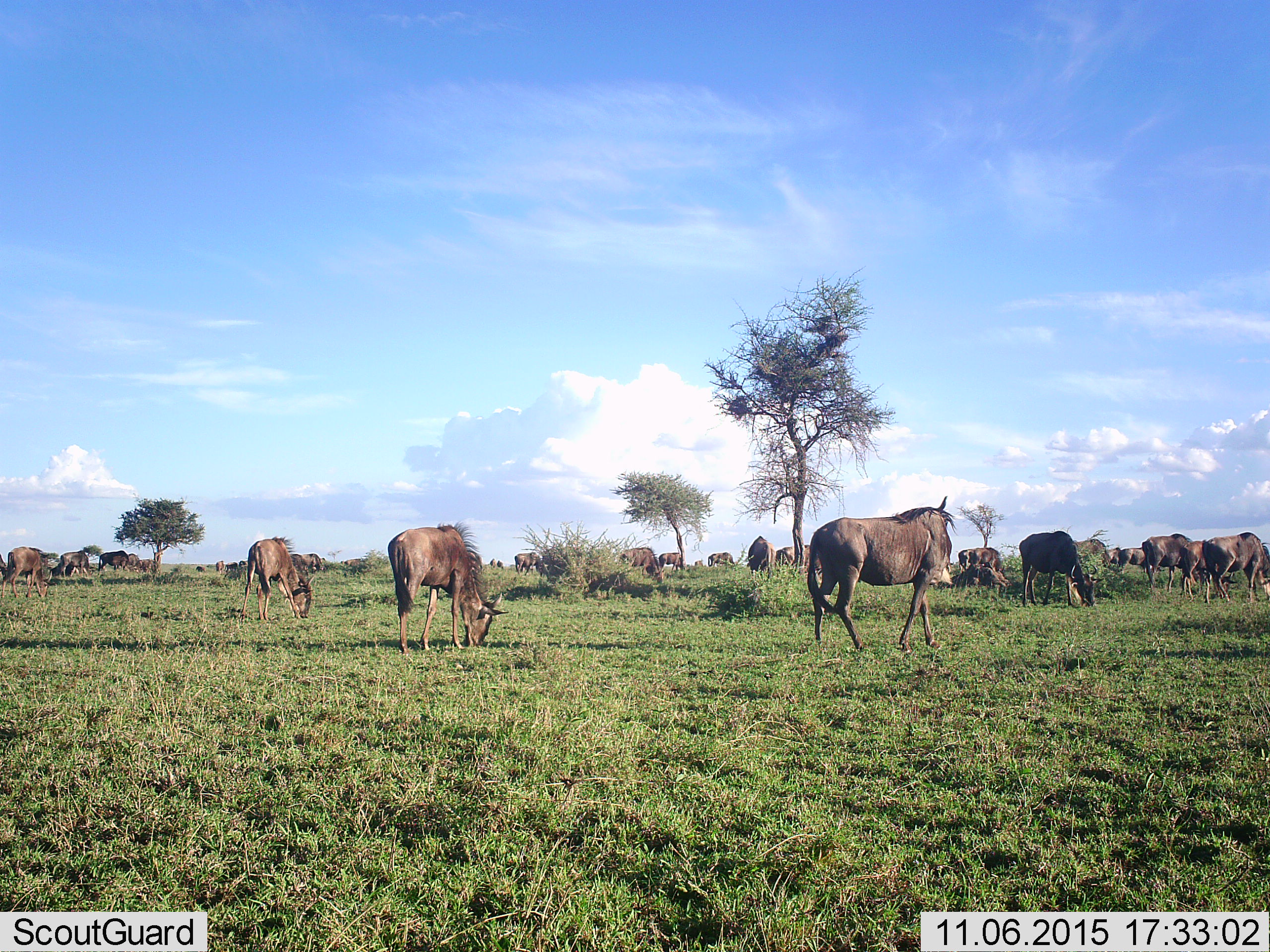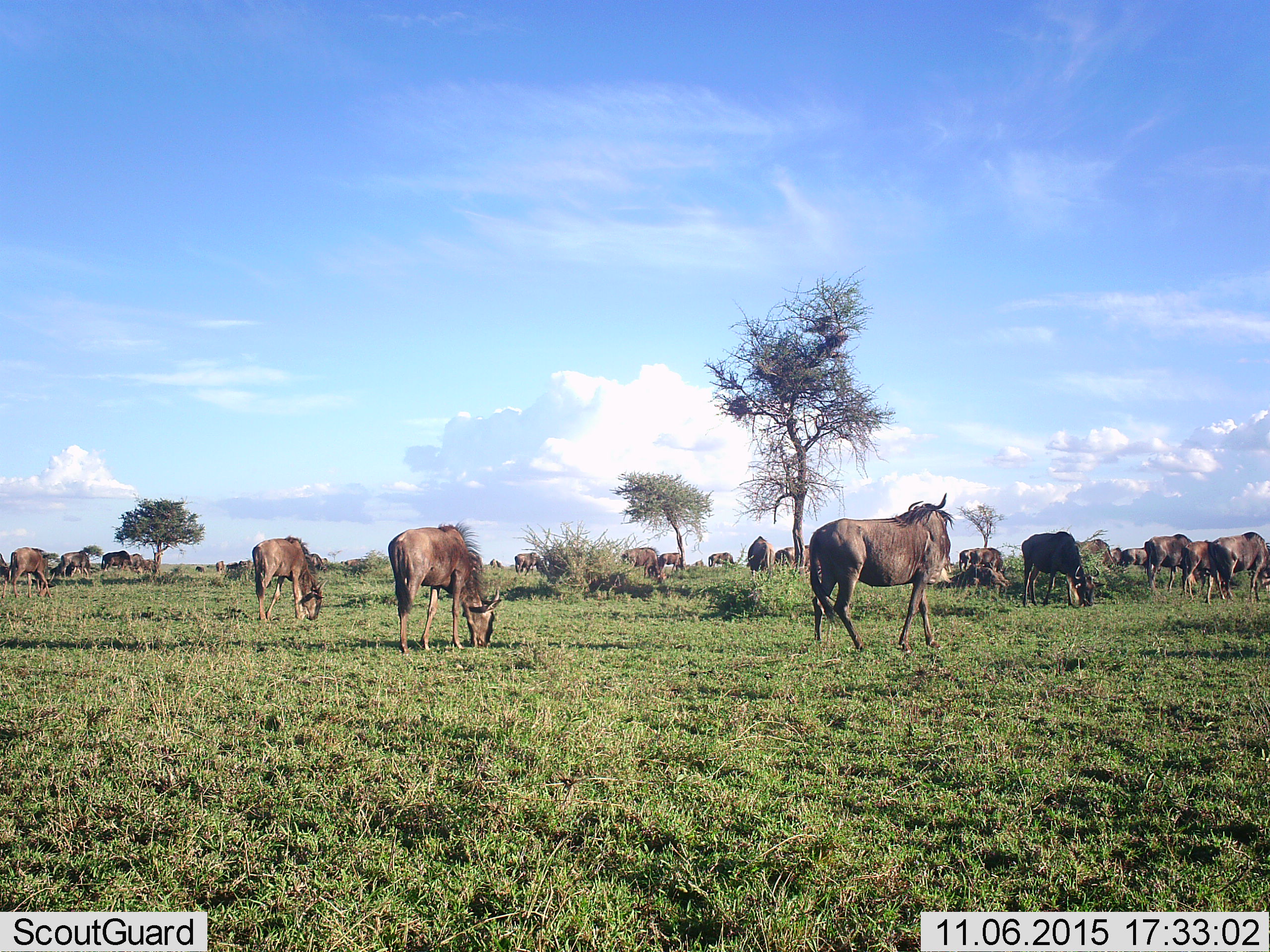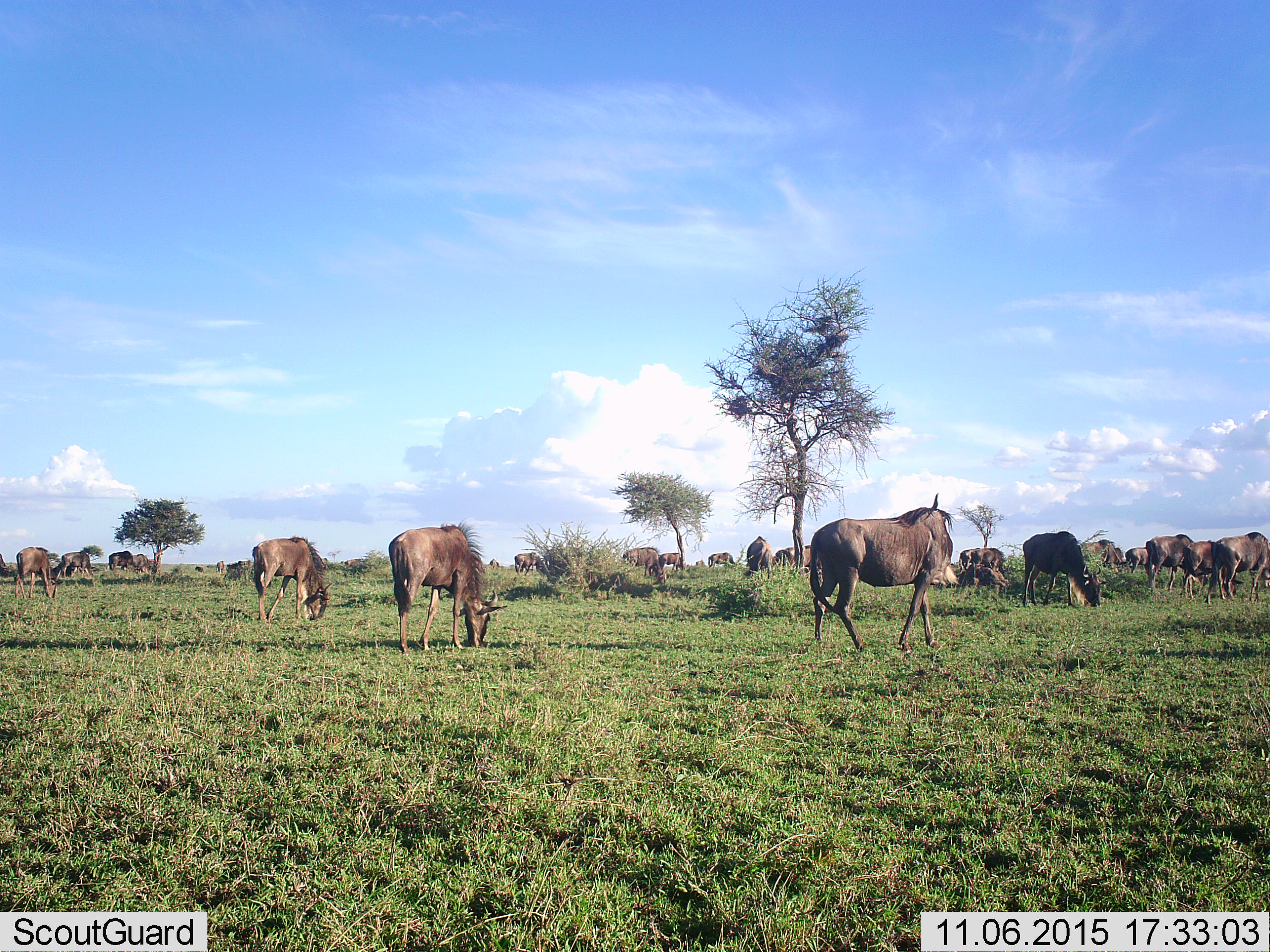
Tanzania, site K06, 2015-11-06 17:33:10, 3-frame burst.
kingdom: Animalia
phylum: Chordata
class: Mammalia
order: Artiodactyla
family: Bovidae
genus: Connochaetes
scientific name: Connochaetes taurinus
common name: blue wildebeest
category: wildebeest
Wildebeest (blue wildebeest) (Connochaetes taurinus), count 11-50. Behavior (volunteer vote fractions): standing 62%, resting 0%, moving 25%, interacting 0%. Young present (vote fraction): 0%. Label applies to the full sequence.